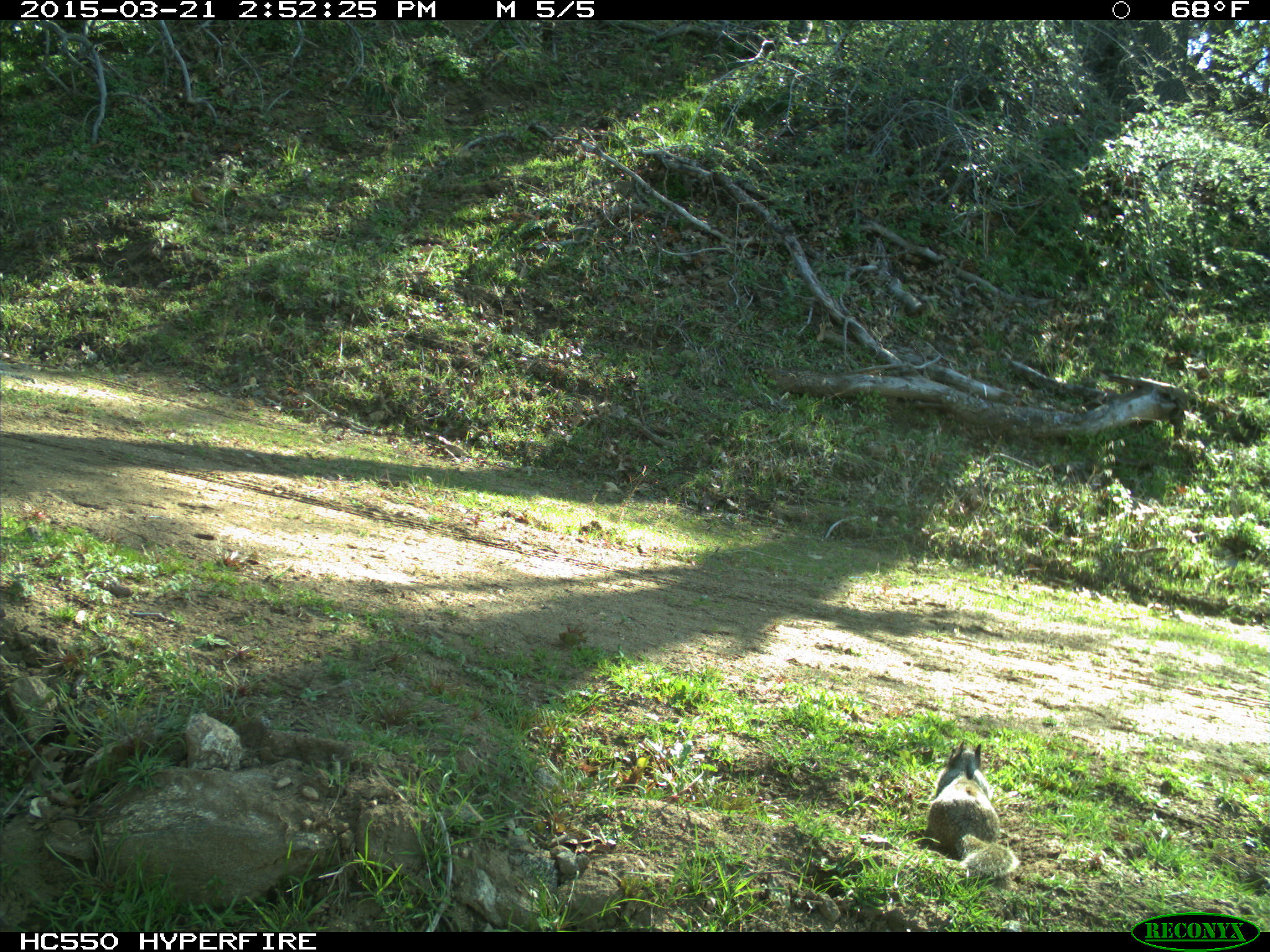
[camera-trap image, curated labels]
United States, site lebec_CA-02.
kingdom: Animalia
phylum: Chordata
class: Mammalia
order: Rodentia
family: Sciuridae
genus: Otospermophilus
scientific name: Otospermophilus beecheyi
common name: california ground squirrel